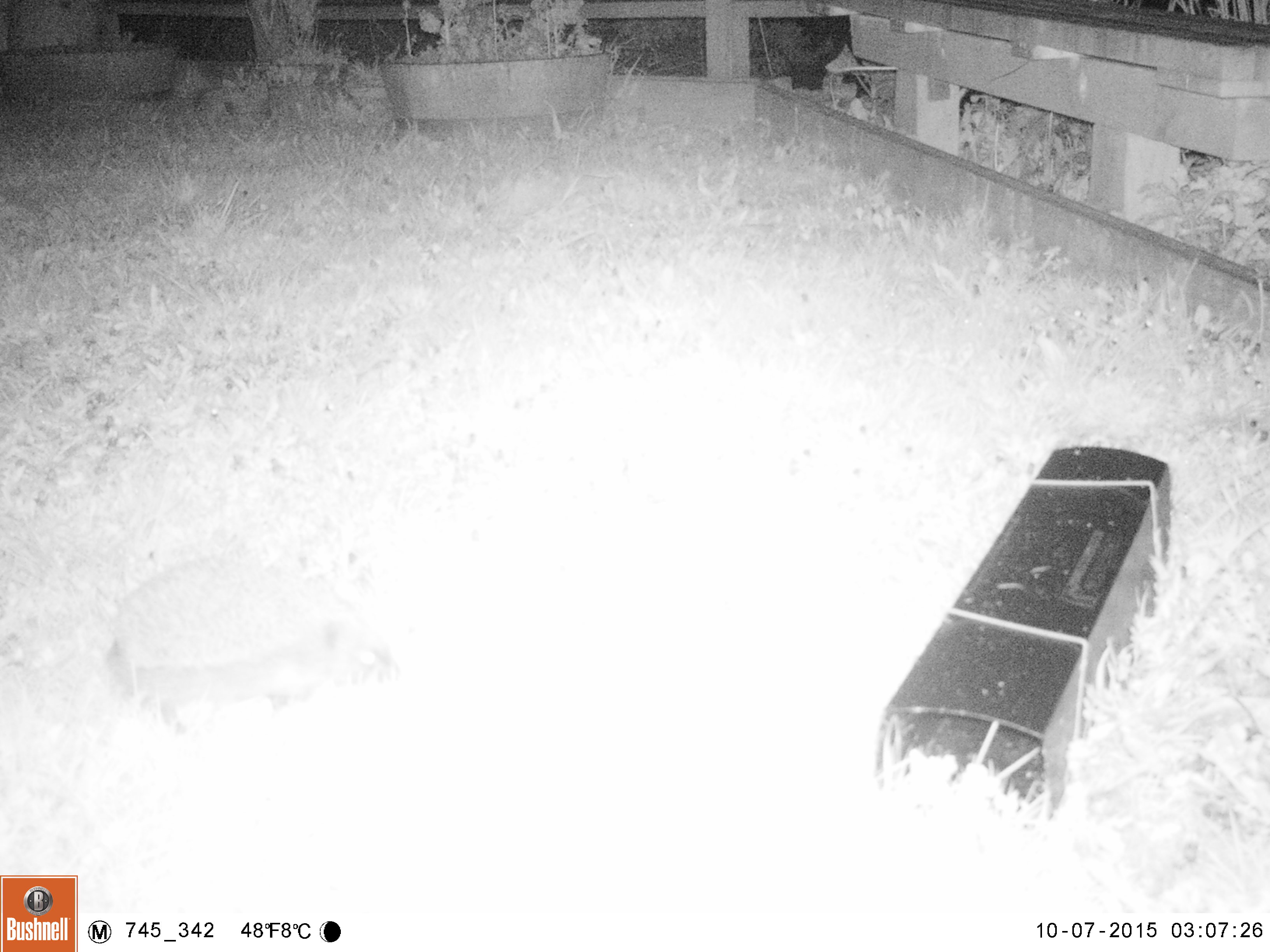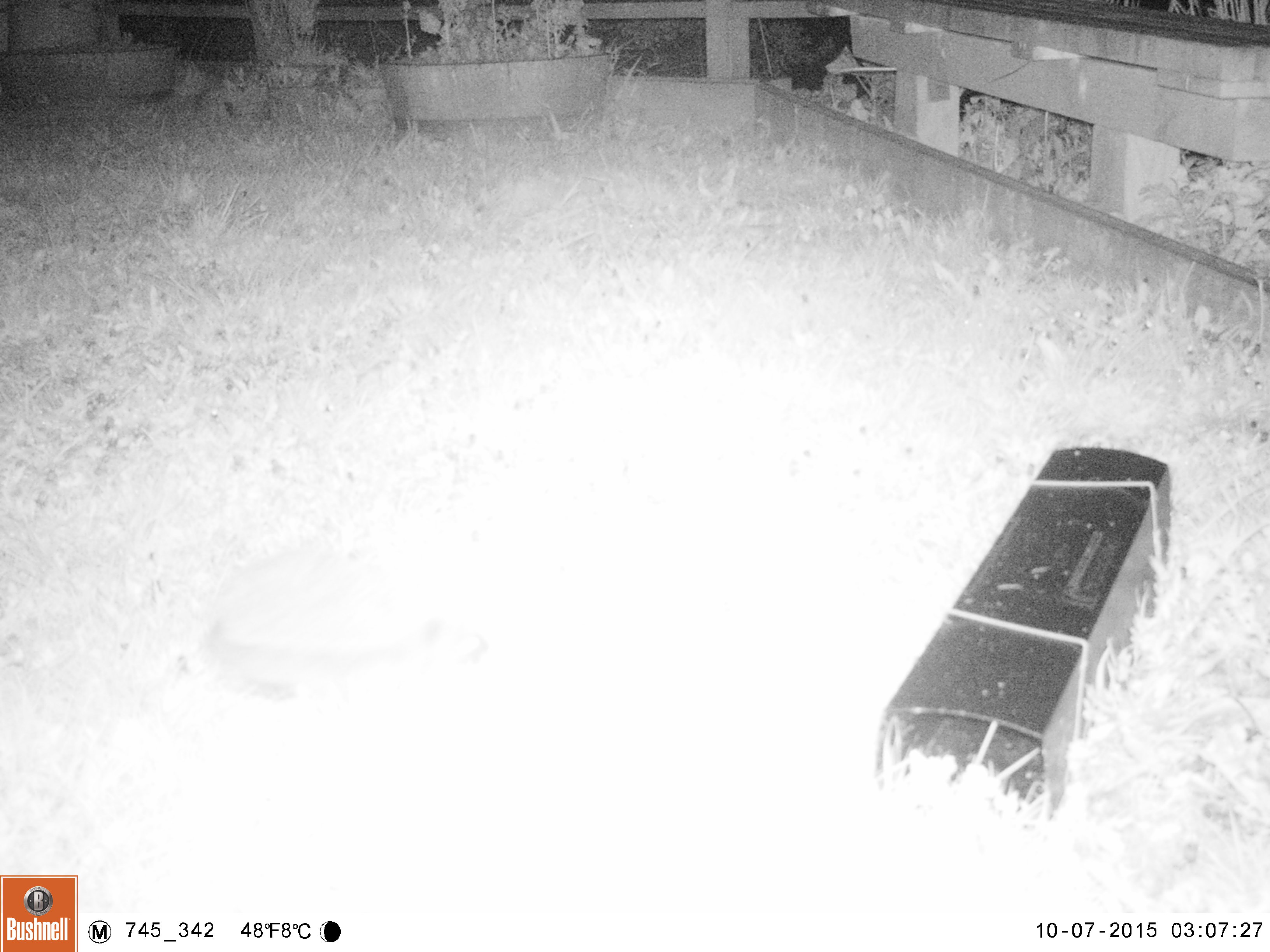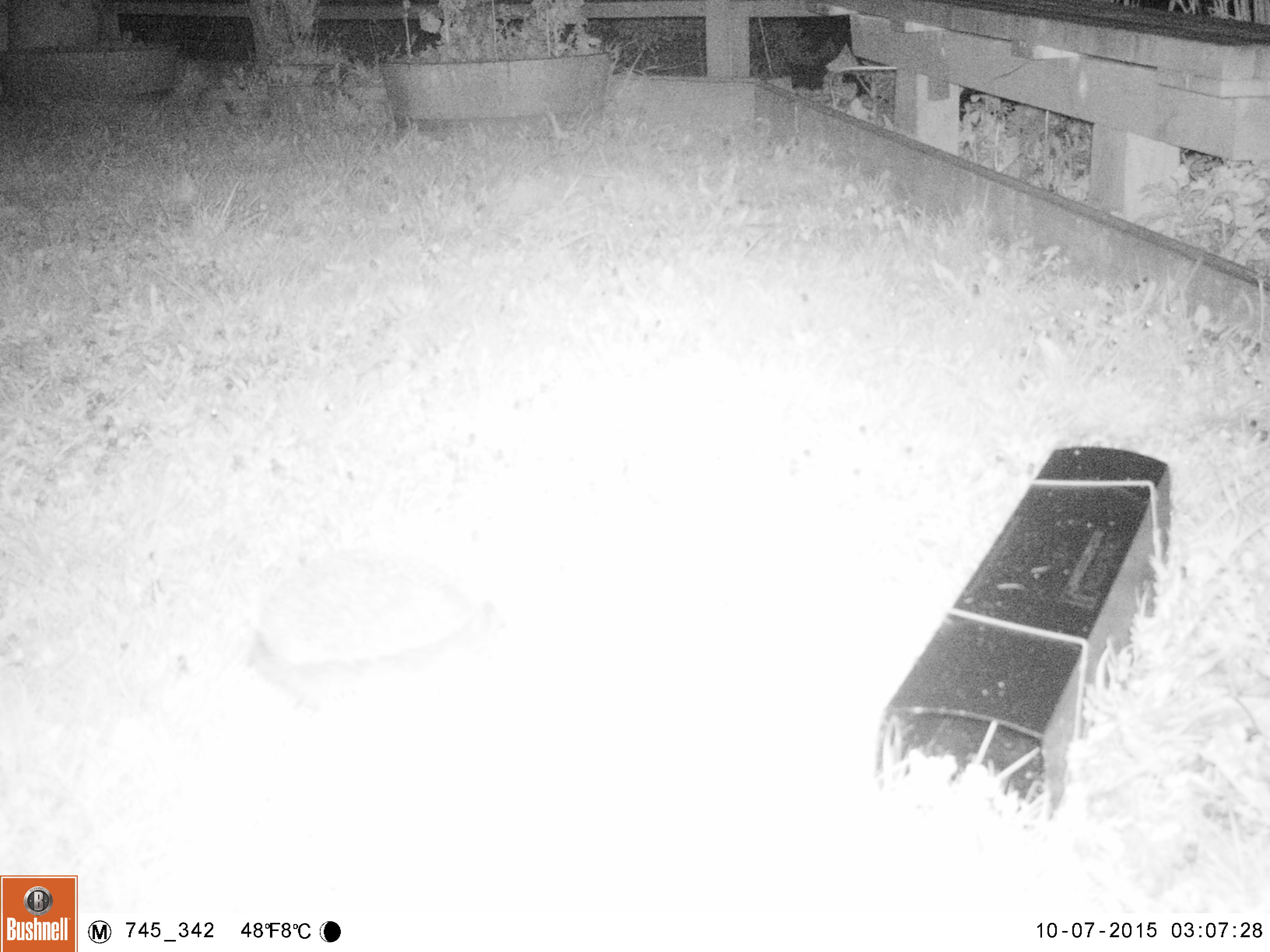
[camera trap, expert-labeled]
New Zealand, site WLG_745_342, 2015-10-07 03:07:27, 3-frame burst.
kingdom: Animalia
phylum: Chordata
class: Mammalia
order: Eulipotyphla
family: Erinaceidae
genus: Erinaceus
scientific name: Erinaceus europaeus europaeus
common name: european hedgehog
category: hedgehog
Hedgehog (european hedgehog) (Erinaceus europaeus europaeus).